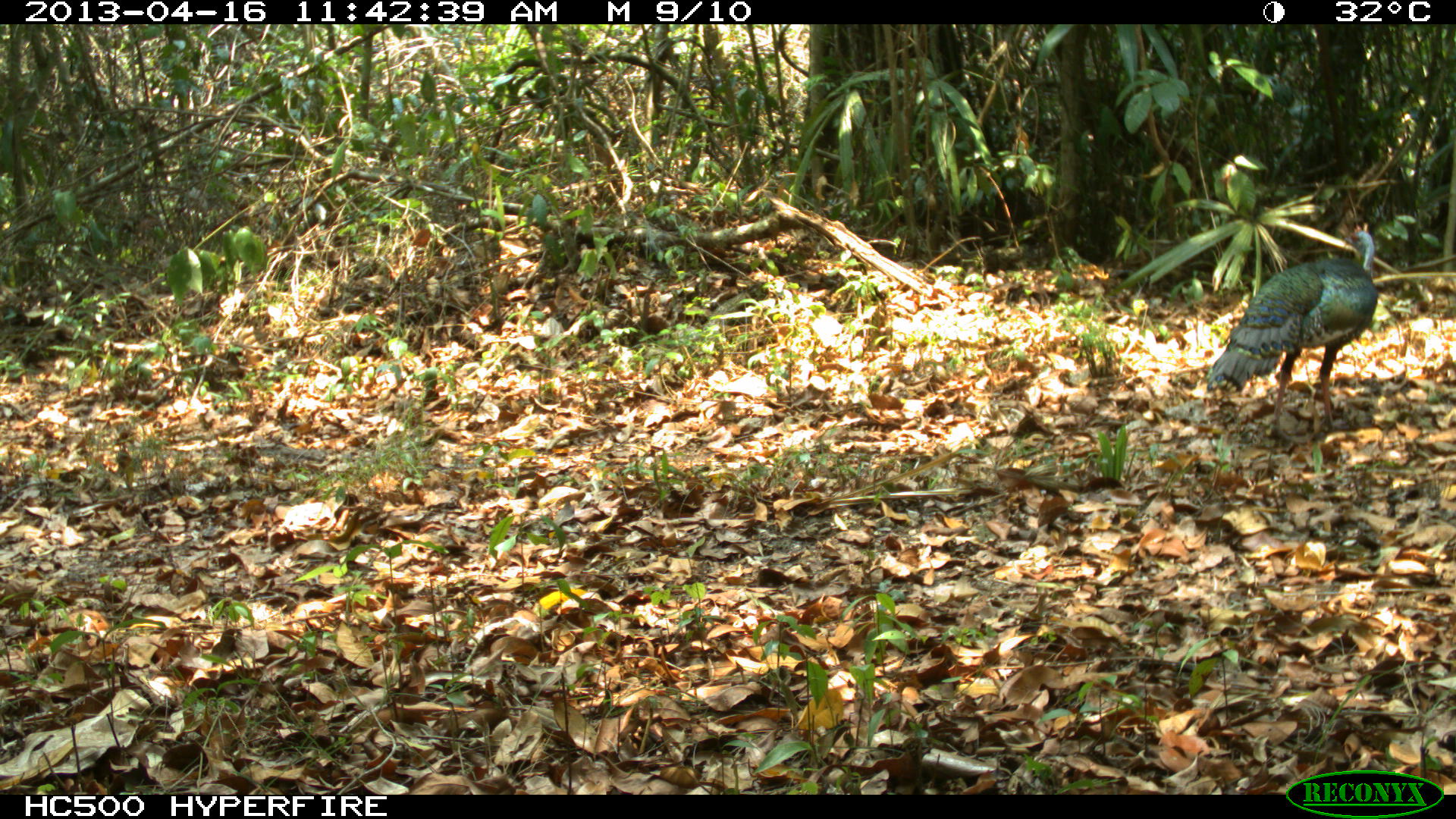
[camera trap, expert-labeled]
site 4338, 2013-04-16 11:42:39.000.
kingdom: Animalia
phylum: Chordata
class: Aves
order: Galliformes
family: Phasianidae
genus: Meleagris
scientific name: Meleagris ocellata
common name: ocellated turkey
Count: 1.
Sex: male.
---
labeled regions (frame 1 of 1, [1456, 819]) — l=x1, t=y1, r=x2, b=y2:
meleagris ocellata: l=1207, t=228, r=1378, b=436